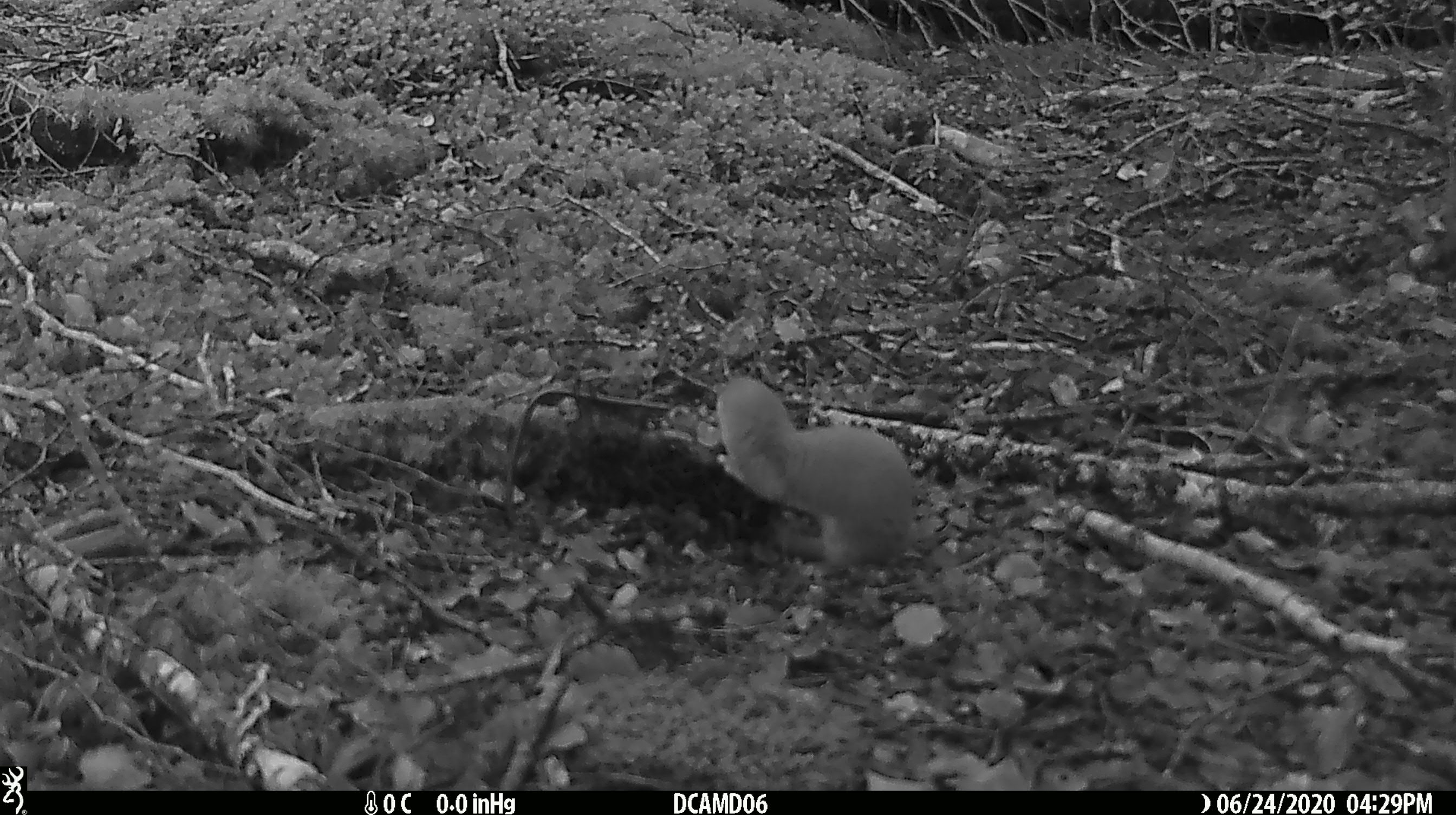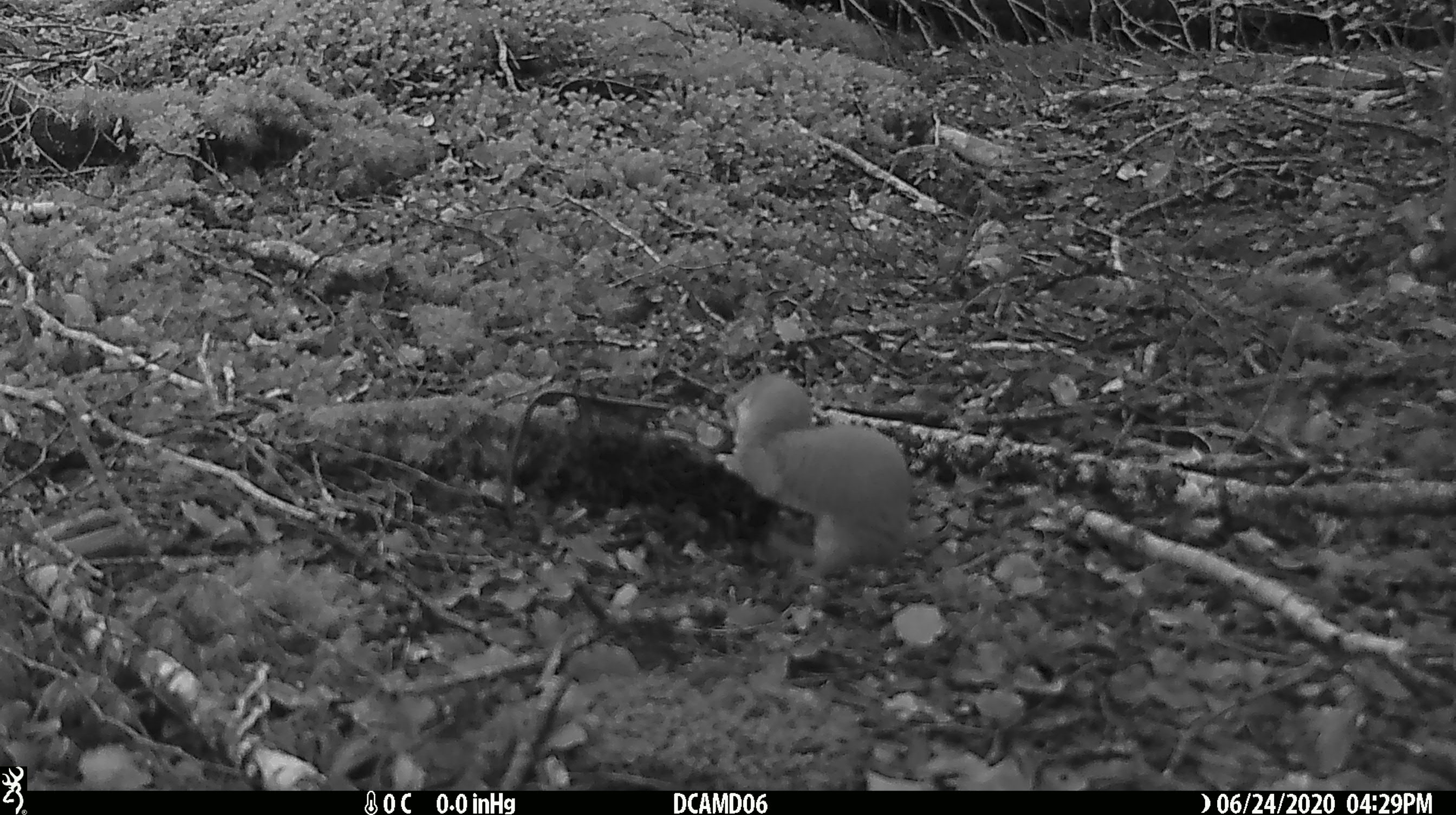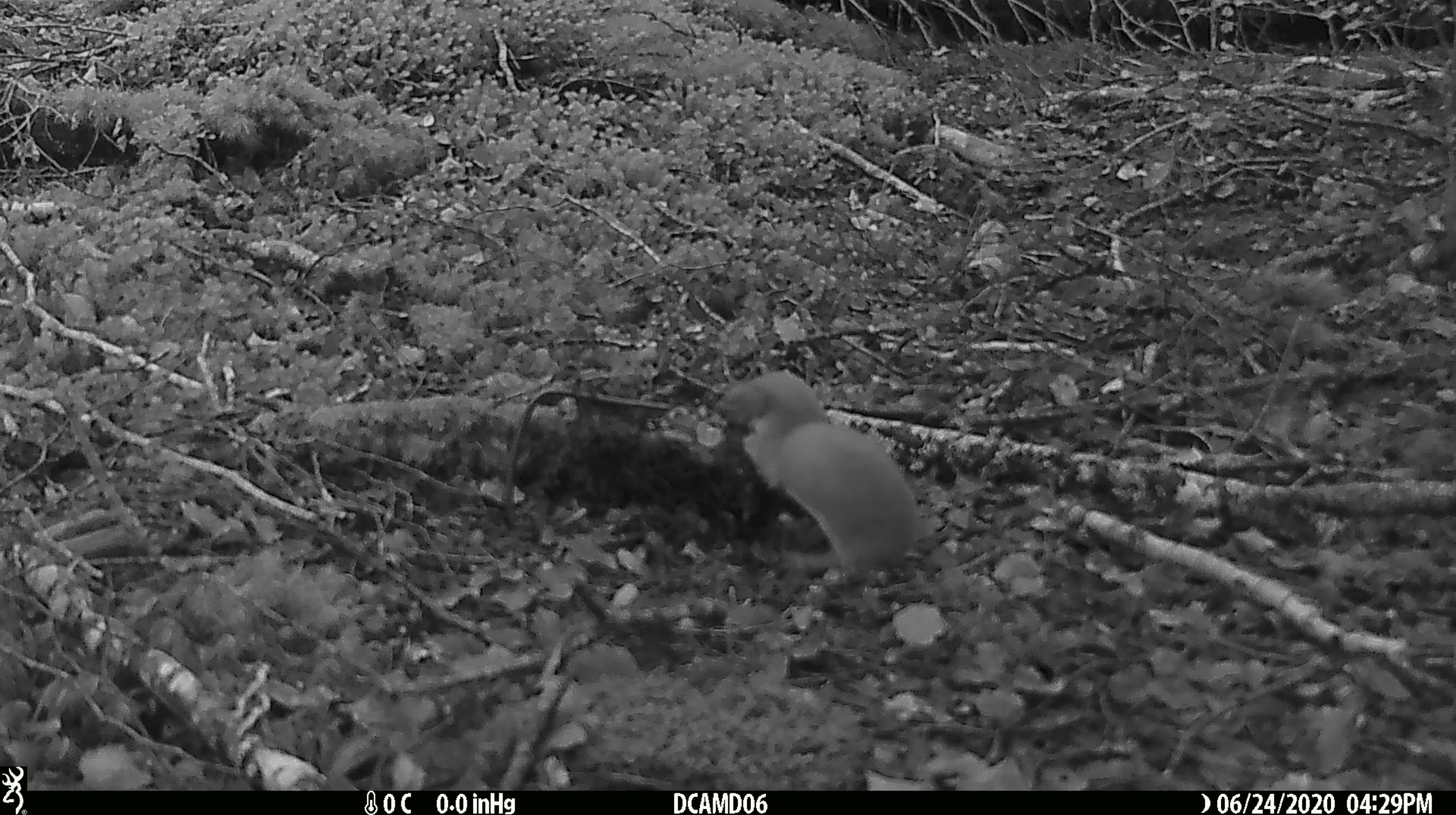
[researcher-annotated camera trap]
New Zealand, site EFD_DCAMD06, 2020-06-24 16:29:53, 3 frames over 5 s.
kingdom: Animalia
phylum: Chordata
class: Mammalia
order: Carnivora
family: Mustelidae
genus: Mustela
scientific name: Mustela nivalis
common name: least weasel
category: weasel